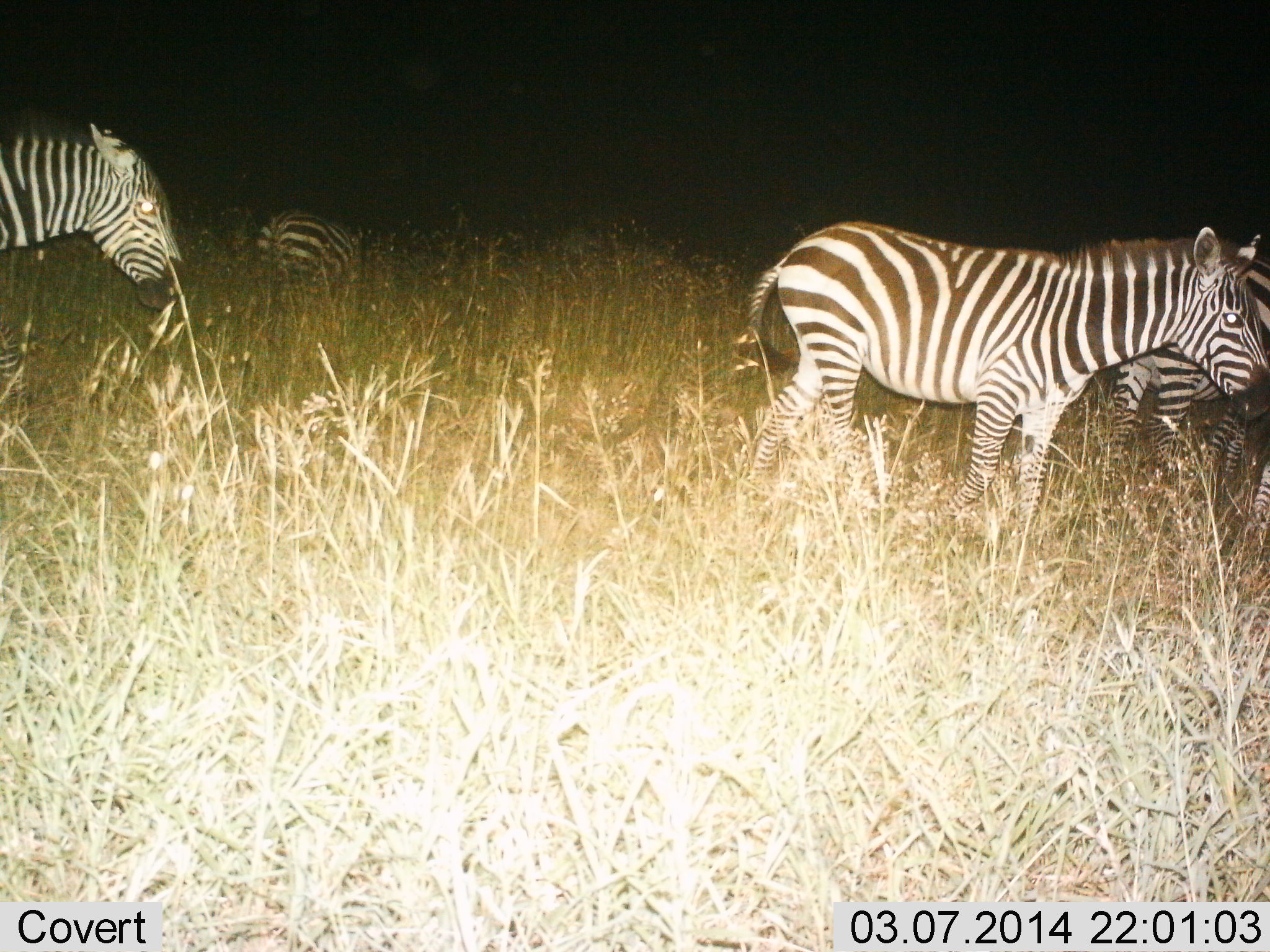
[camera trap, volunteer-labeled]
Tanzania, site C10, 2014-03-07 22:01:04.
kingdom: Animalia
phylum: Chordata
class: Mammalia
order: Perissodactyla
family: Equidae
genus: Equus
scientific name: Equus quagga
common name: plains zebra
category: zebra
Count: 5.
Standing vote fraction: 70%.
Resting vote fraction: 0%.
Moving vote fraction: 30%.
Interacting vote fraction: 0%.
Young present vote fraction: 10%.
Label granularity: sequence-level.